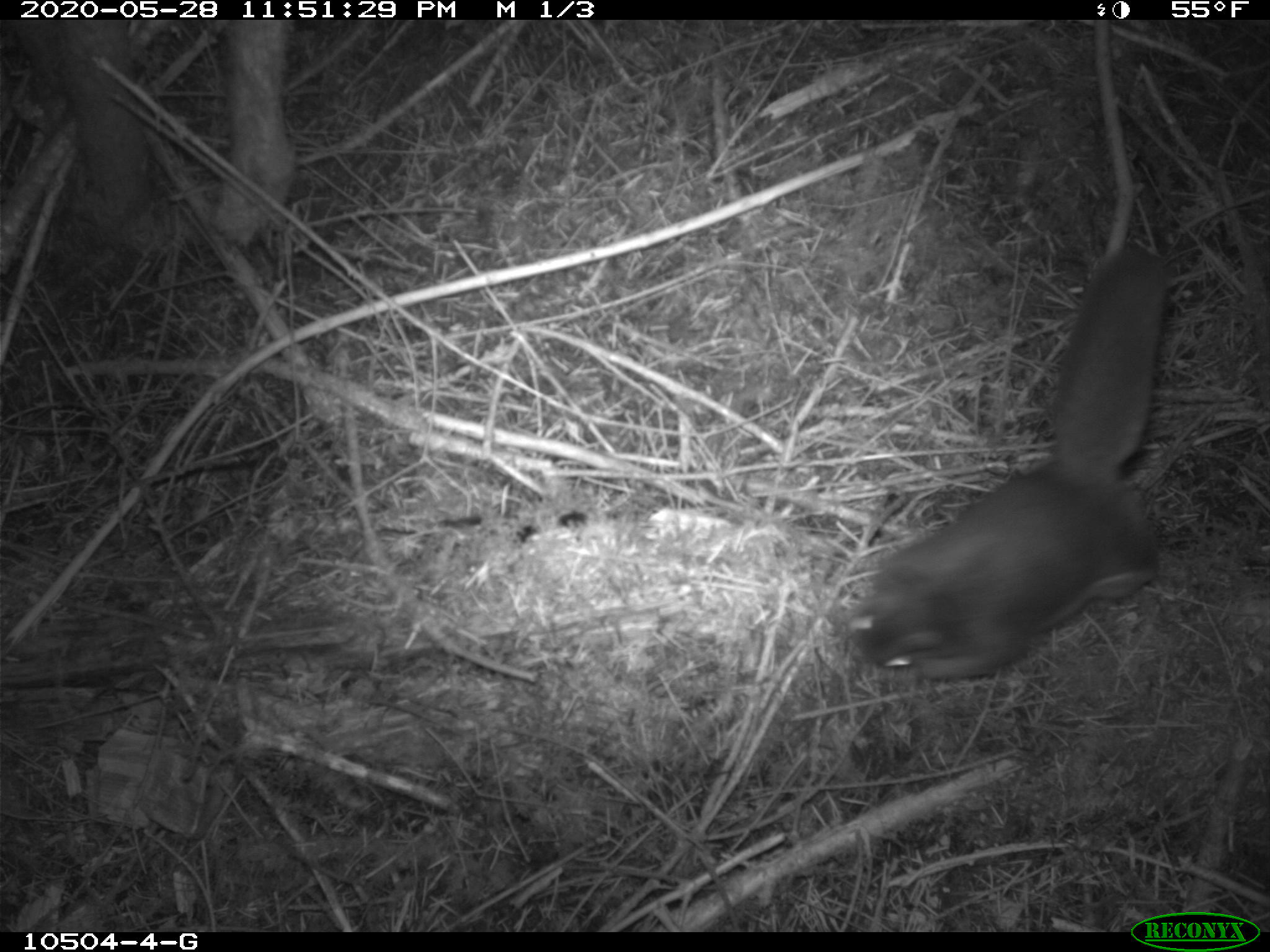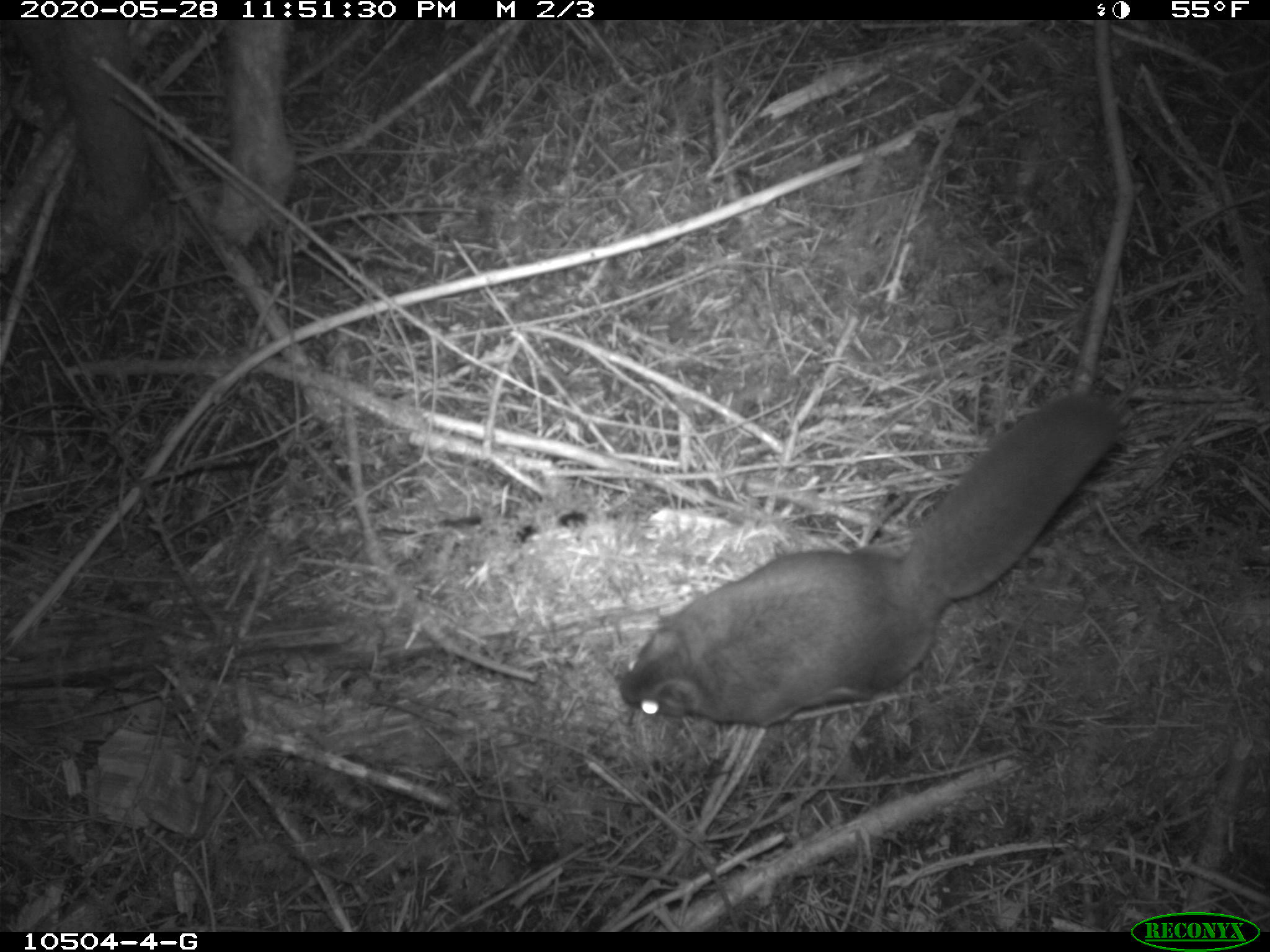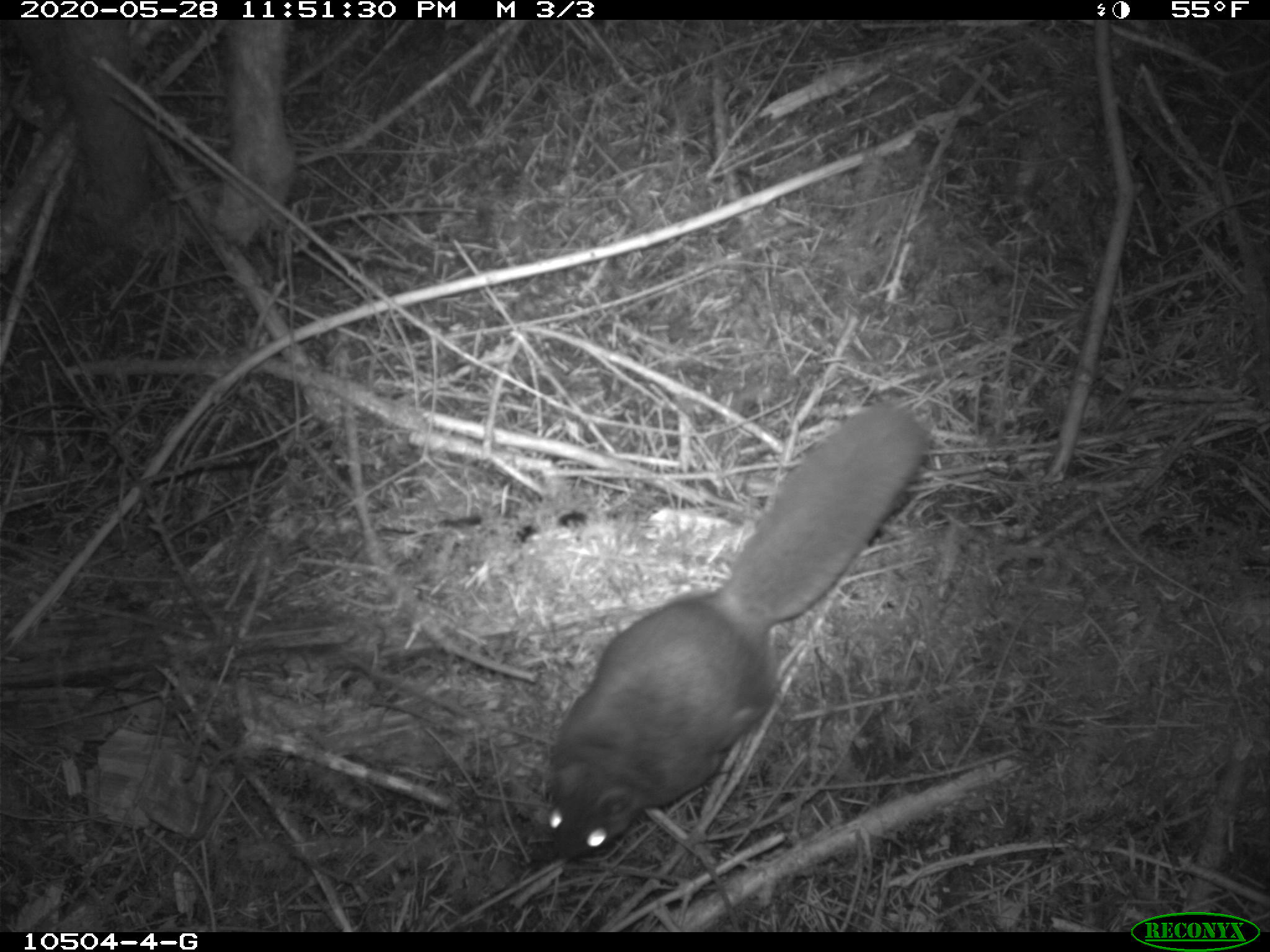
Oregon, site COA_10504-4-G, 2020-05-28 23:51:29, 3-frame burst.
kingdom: Animalia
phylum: Chordata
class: Mammalia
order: Rodentia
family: Sciuridae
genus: Glaucomys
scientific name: Glaucomys oregonensis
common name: humboldt's flying squirrel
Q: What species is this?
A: Humboldt's flying squirrel (Glaucomys oregonensis).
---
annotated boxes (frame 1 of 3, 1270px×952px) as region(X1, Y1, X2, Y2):
humboldt's flying squirrel: region(831, 223, 1204, 708)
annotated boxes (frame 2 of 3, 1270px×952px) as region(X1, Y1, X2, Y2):
humboldt's flying squirrel: region(607, 380, 1142, 734)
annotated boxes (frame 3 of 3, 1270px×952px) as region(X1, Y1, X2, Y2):
humboldt's flying squirrel: region(523, 386, 945, 878)